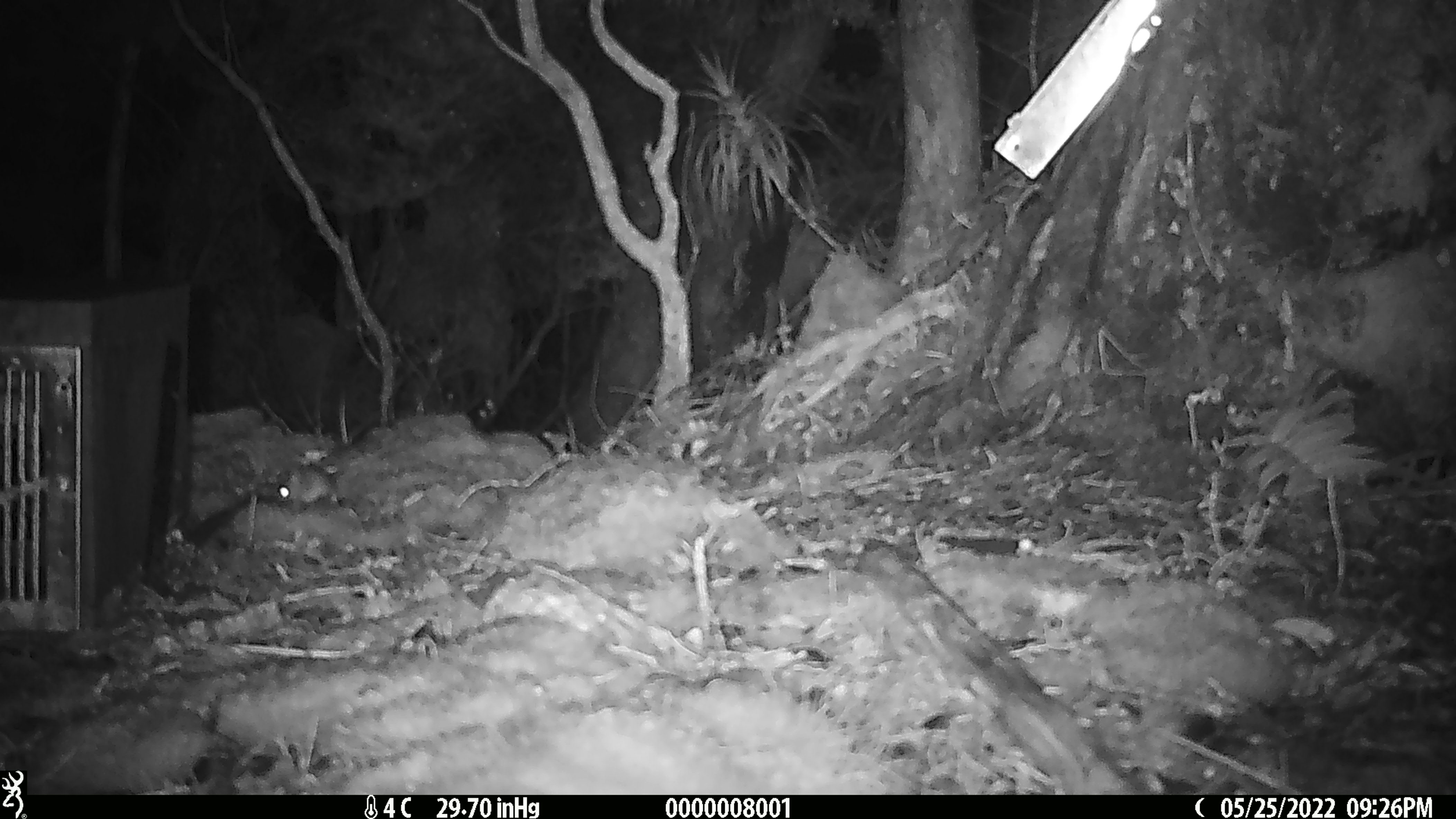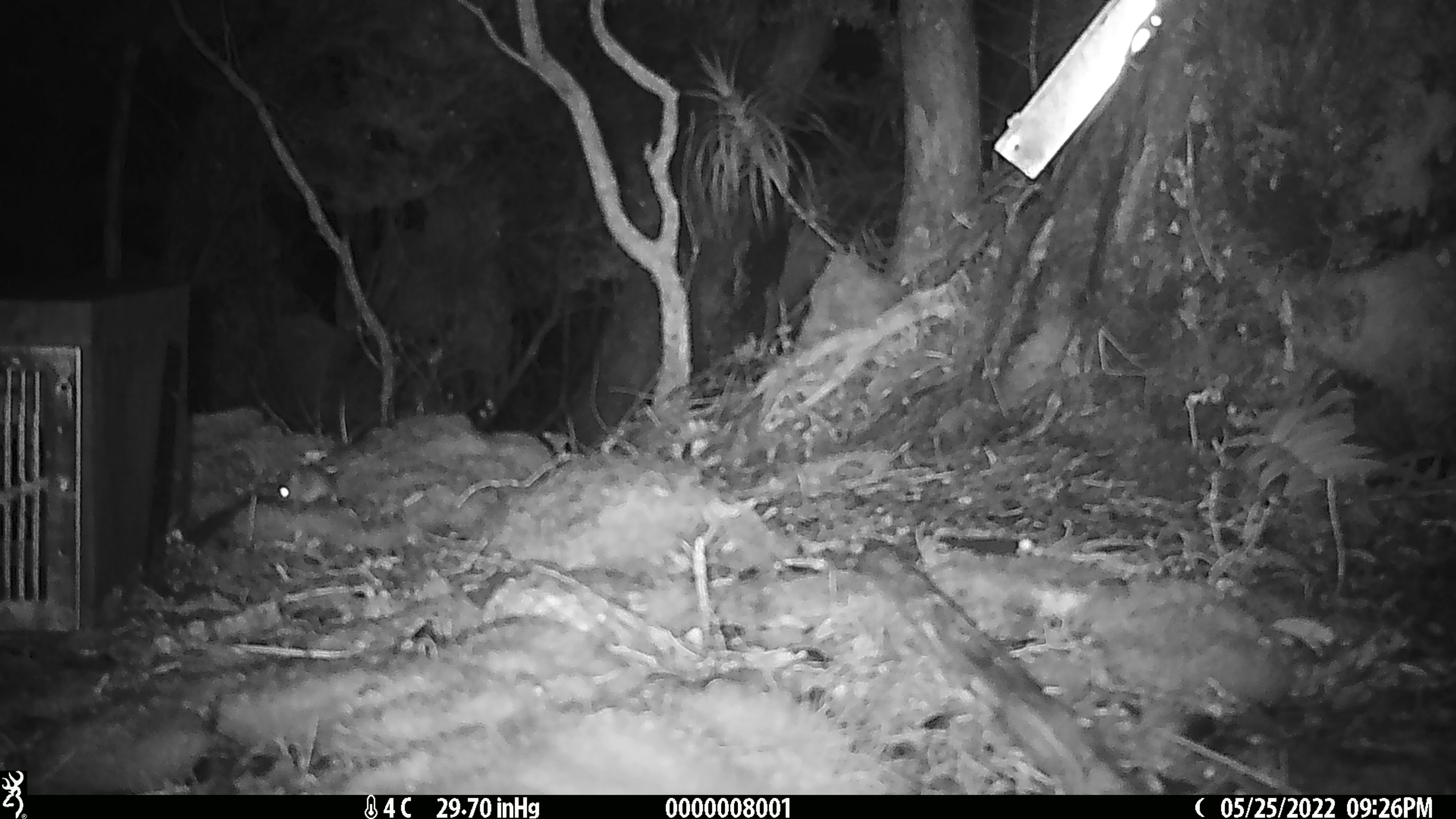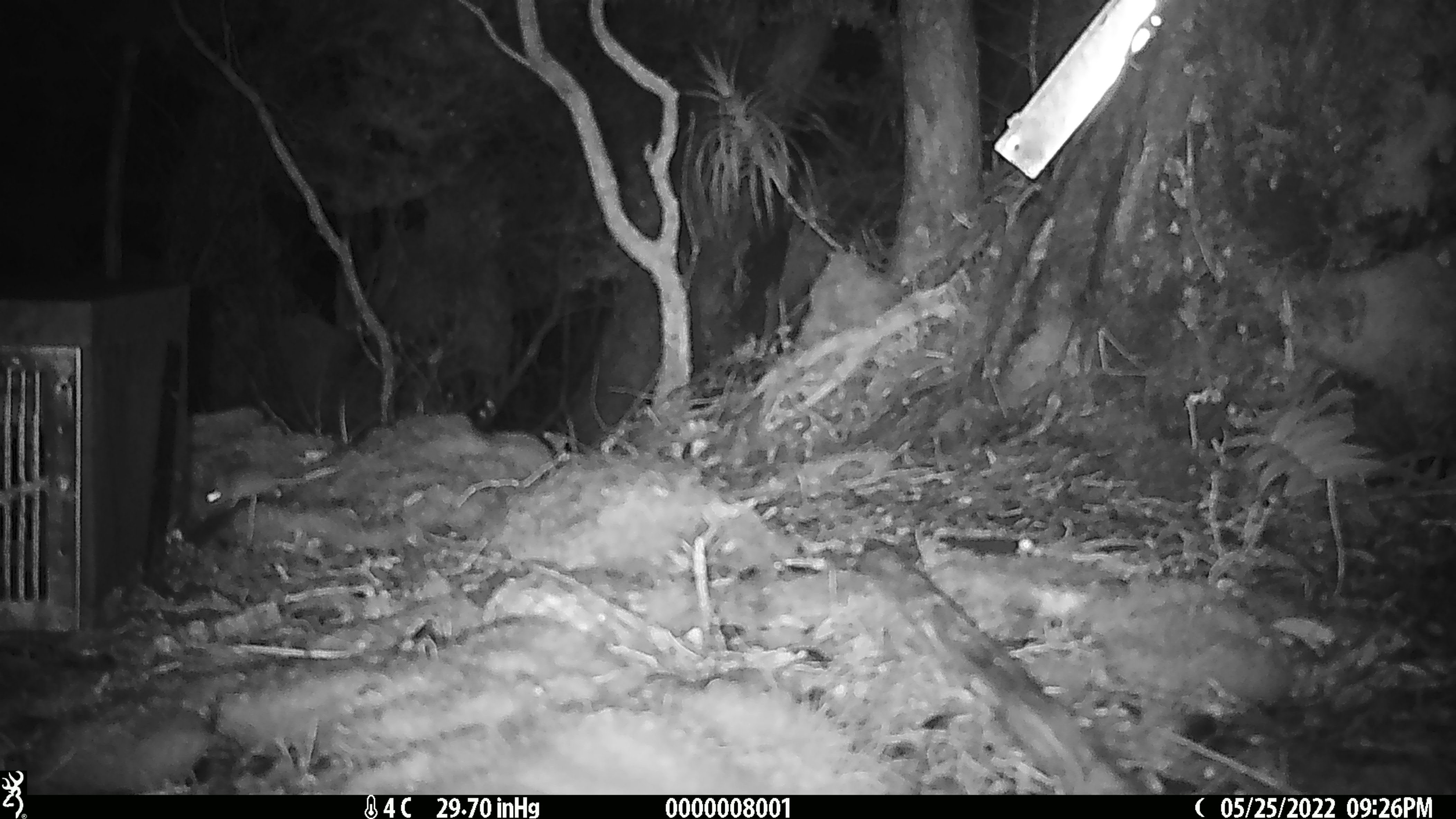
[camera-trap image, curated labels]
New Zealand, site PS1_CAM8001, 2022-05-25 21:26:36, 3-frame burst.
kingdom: Animalia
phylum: Chordata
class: Mammalia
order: Rodentia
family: Muridae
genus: Mus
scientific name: Mus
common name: mouse